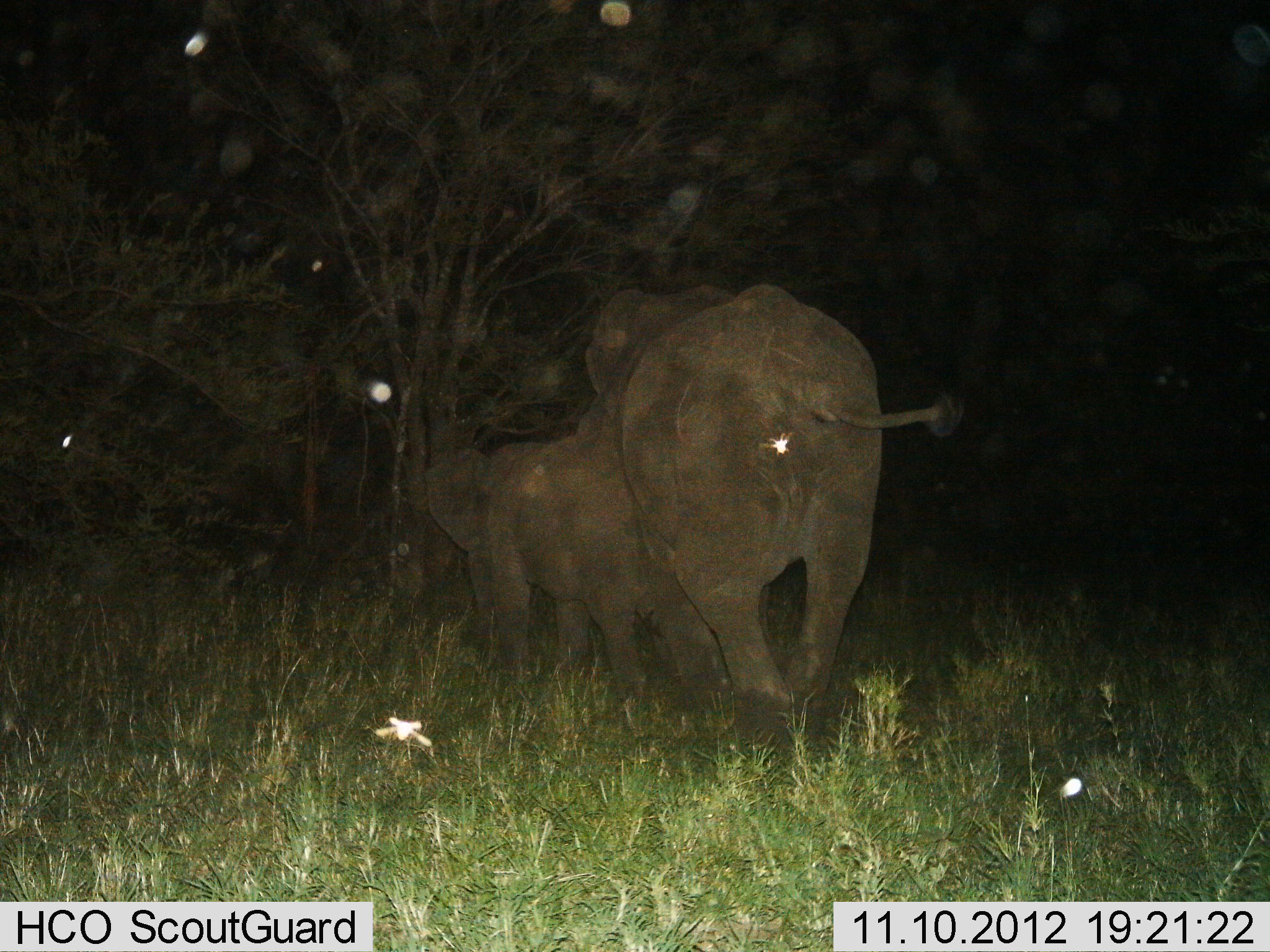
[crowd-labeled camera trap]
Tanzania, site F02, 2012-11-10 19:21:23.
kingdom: Animalia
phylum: Chordata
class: Mammalia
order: Proboscidea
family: Elephantidae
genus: Loxodonta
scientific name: Loxodonta africana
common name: african bush elephant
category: elephant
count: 2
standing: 20%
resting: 0%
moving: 80%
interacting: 0%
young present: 50%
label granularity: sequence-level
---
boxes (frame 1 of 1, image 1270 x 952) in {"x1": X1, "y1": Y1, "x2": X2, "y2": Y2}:
animal: {"x1": 583, "y1": 286, "x2": 964, "y2": 769}; {"x1": 421, "y1": 431, "x2": 736, "y2": 736}